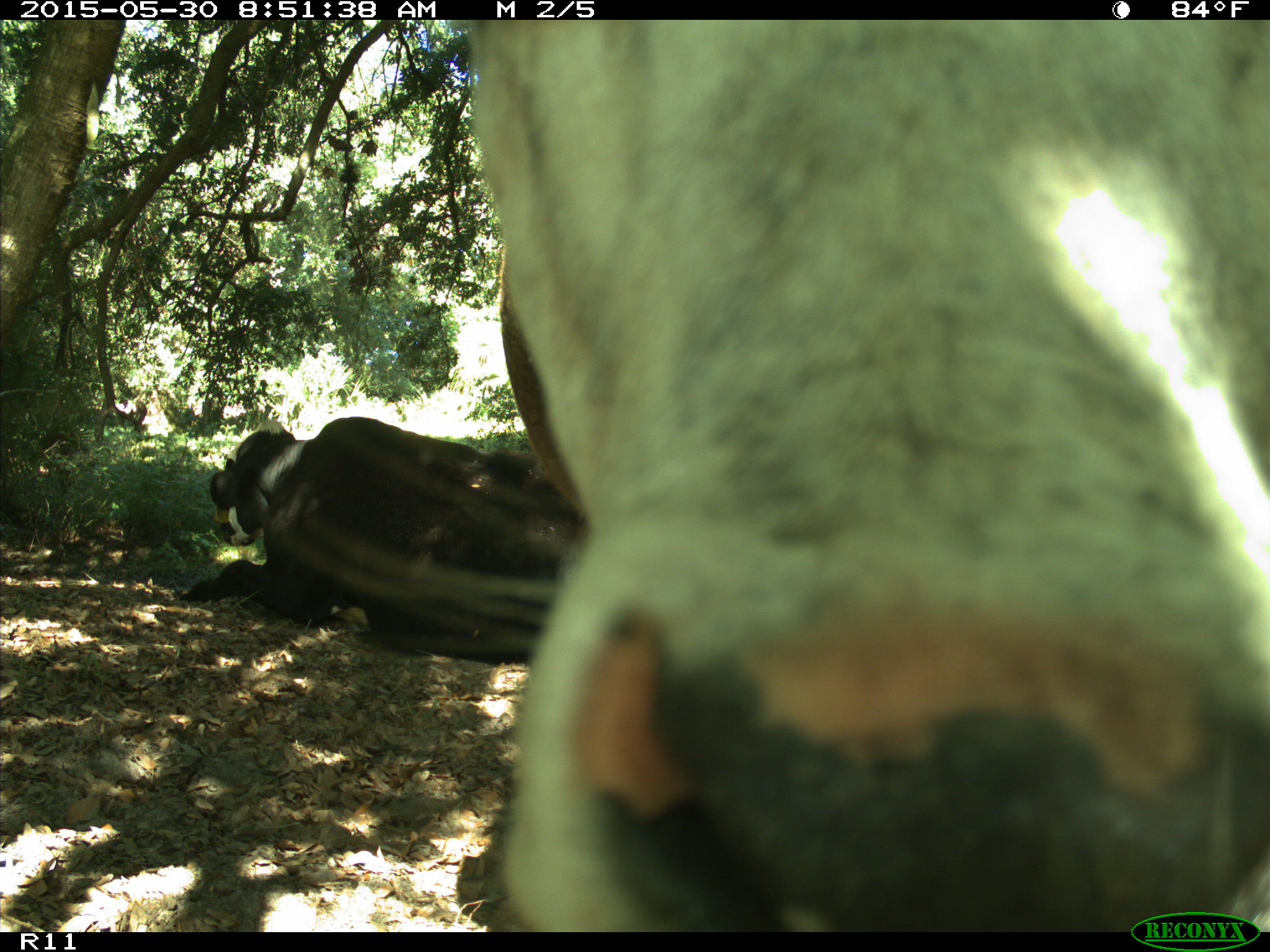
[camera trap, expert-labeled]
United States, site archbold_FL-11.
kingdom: Animalia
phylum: Chordata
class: Mammalia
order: Artiodactyla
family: Bovidae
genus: Bos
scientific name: Bos taurus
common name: domestic cow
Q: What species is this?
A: Bos taurus (domestic cow).